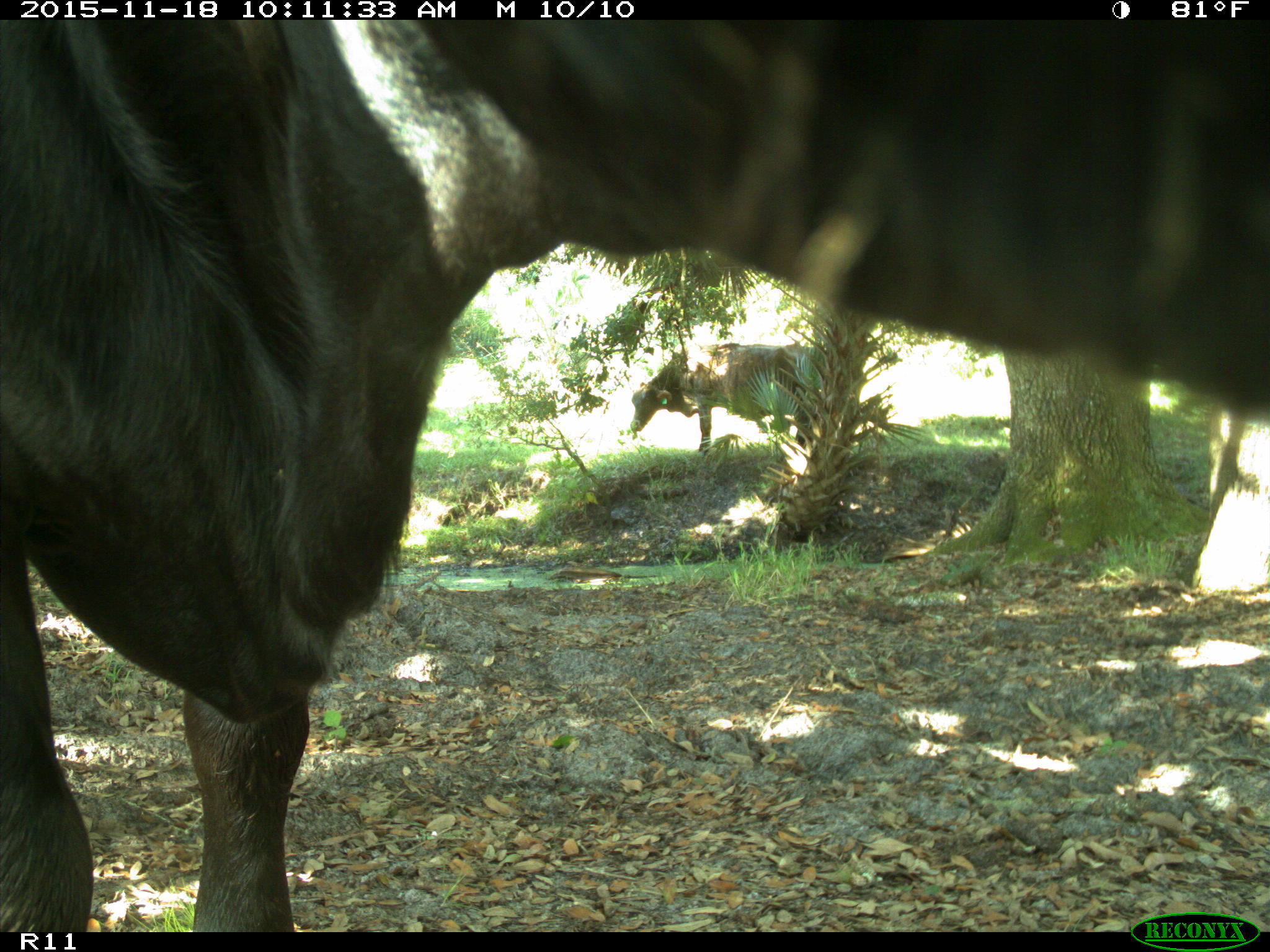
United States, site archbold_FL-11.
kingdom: Animalia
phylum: Chordata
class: Mammalia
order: Artiodactyla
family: Bovidae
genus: Bos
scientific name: Bos taurus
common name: domestic cow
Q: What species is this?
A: Bos taurus (domestic cow).